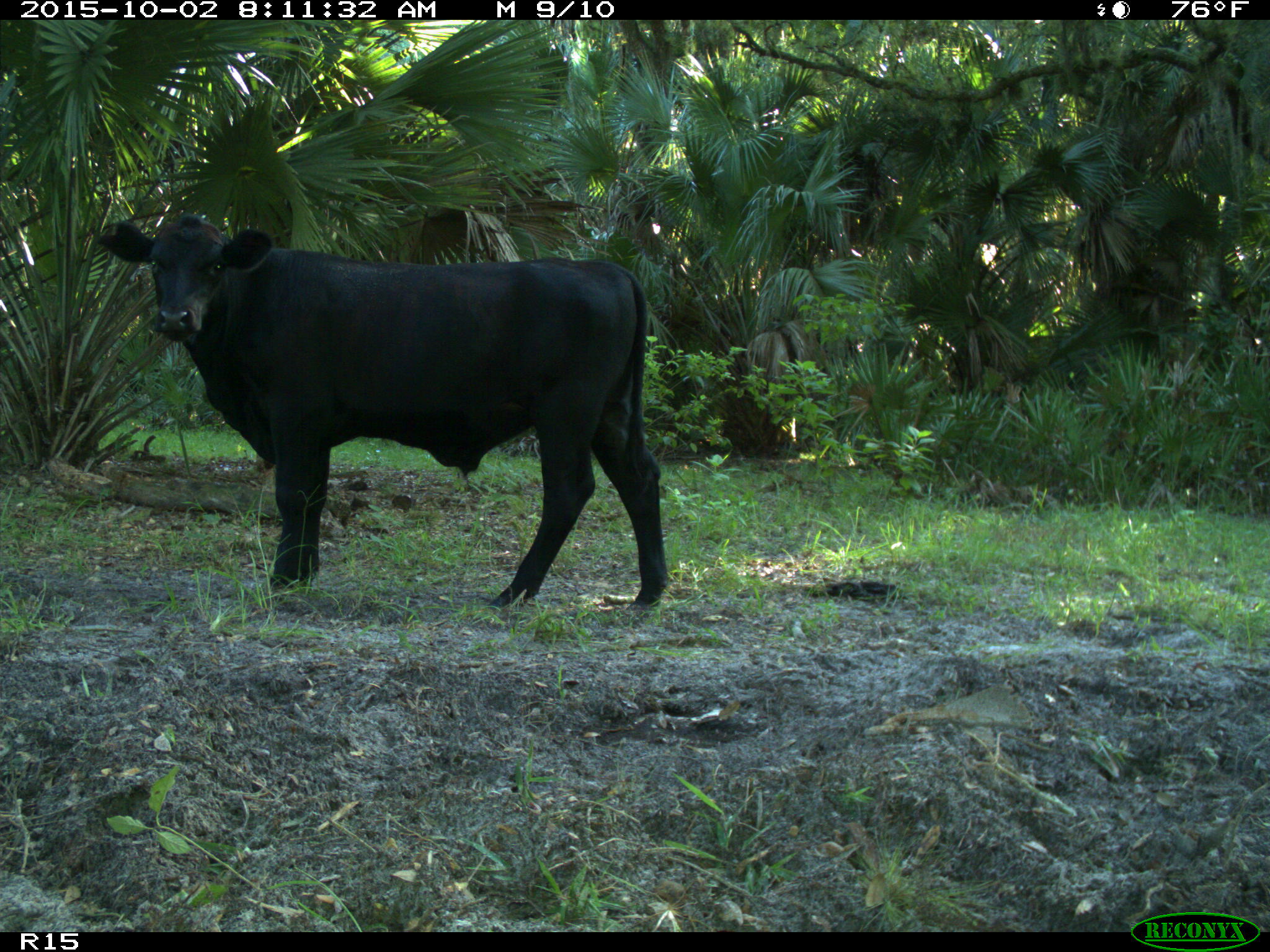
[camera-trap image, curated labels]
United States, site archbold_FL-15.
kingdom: Animalia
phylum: Chordata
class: Mammalia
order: Artiodactyla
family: Bovidae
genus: Bos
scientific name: Bos taurus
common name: domestic cow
Bos taurus (domestic cow).